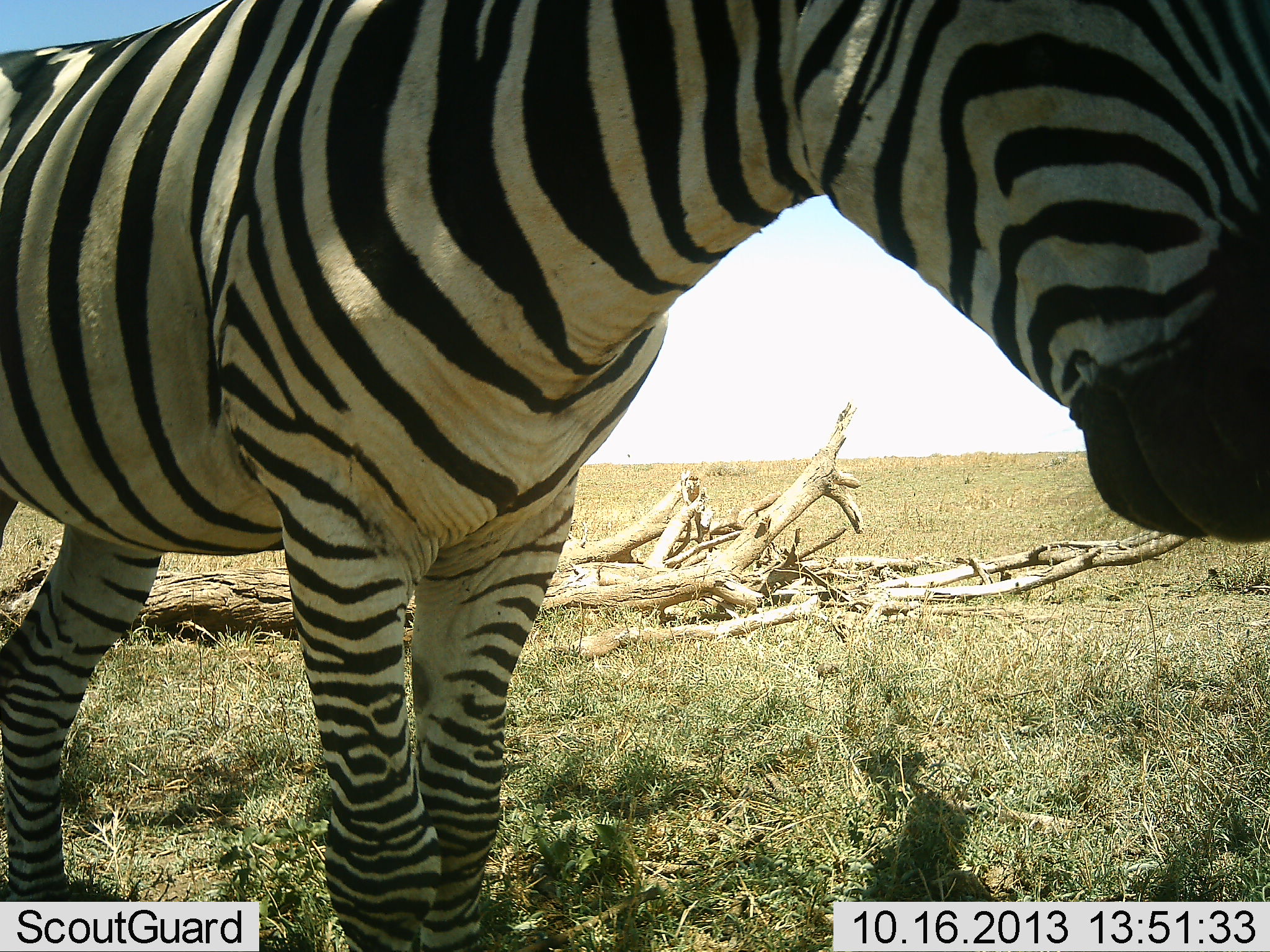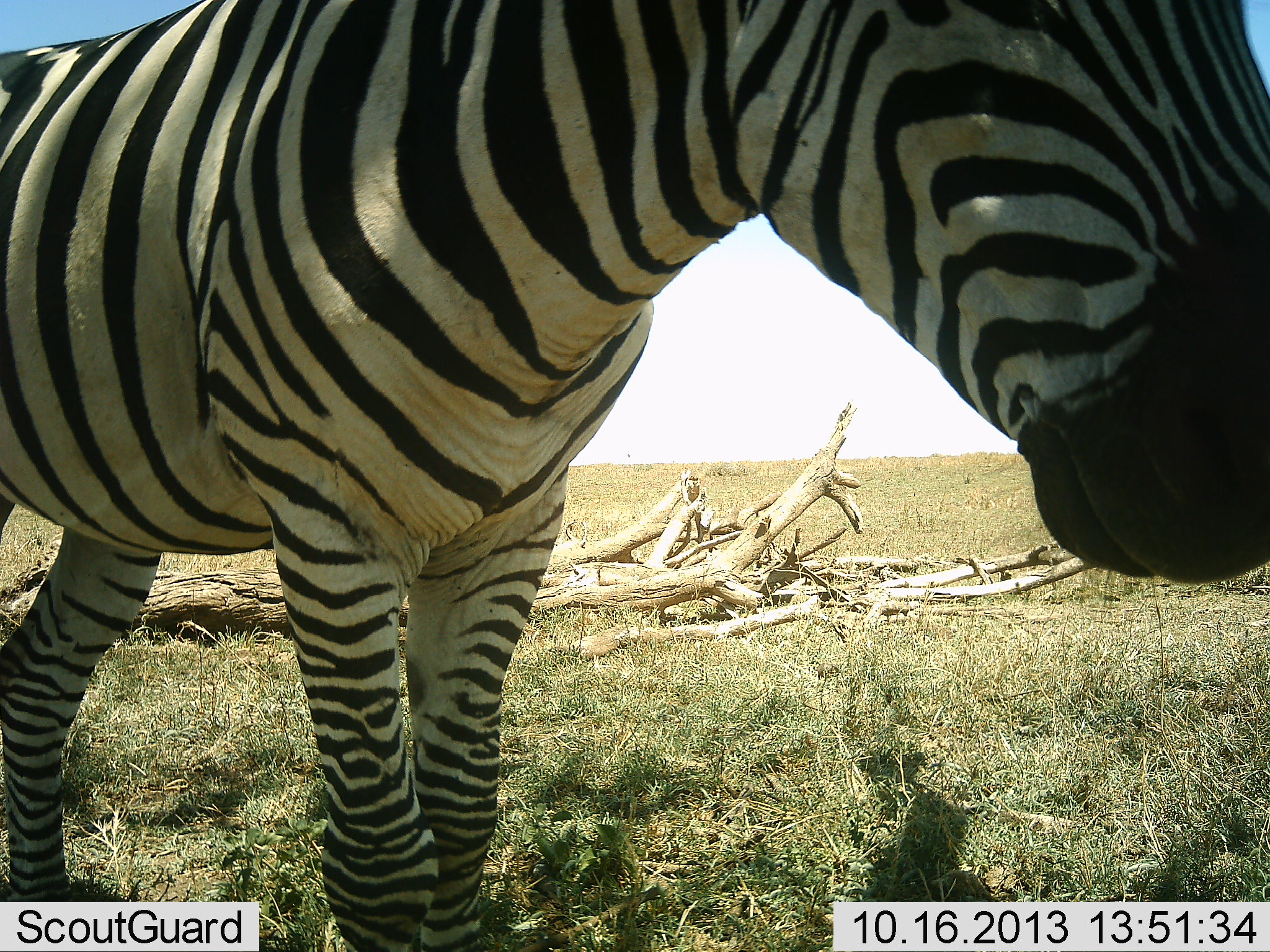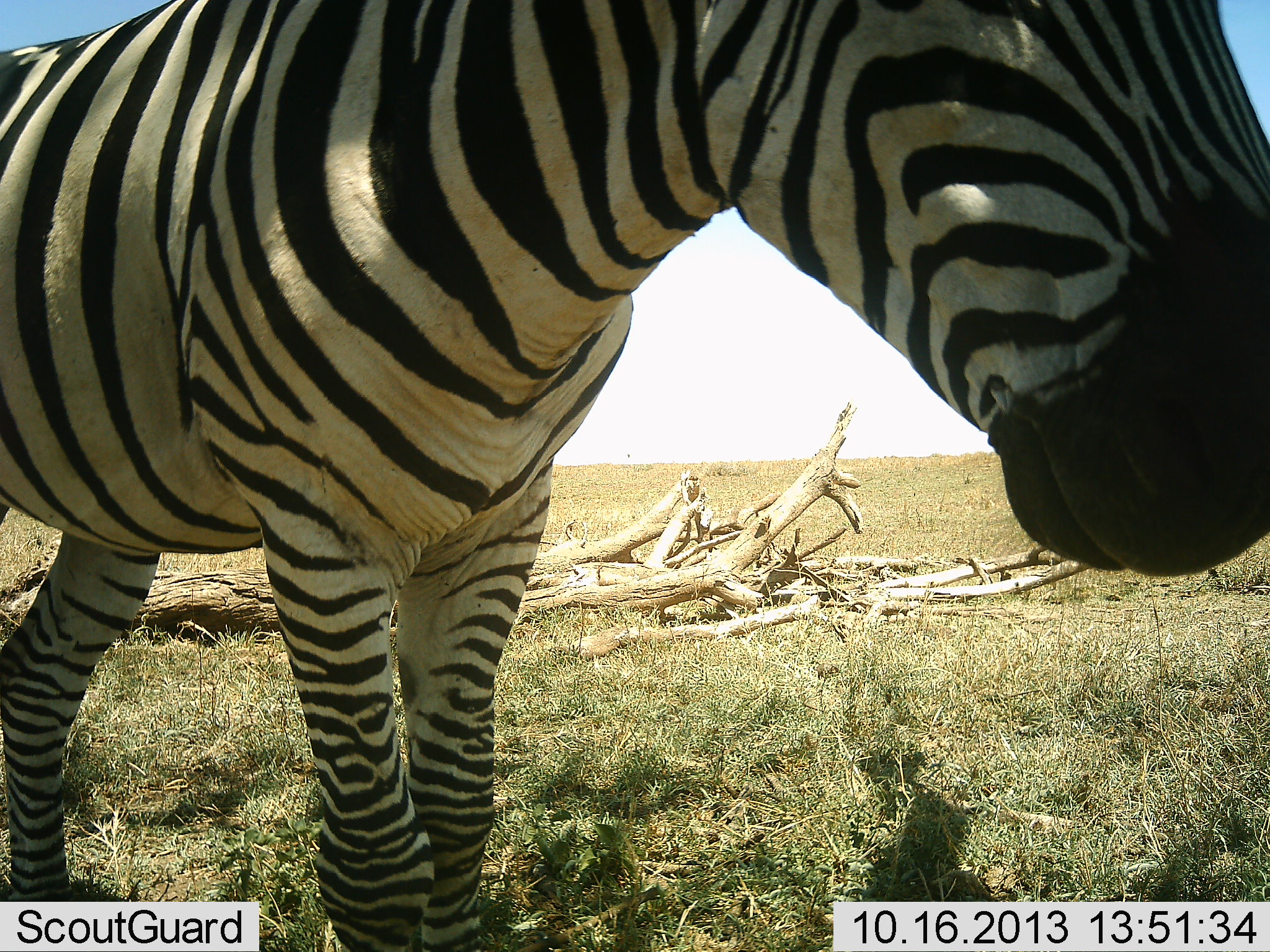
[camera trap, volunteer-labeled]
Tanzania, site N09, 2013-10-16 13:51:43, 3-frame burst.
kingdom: Animalia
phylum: Chordata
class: Mammalia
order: Perissodactyla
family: Equidae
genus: Equus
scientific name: Equus quagga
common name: plains zebra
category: zebra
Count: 1.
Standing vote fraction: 94%.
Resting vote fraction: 0%.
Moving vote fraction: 0%.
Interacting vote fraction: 6%.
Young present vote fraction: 0%.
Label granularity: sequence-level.